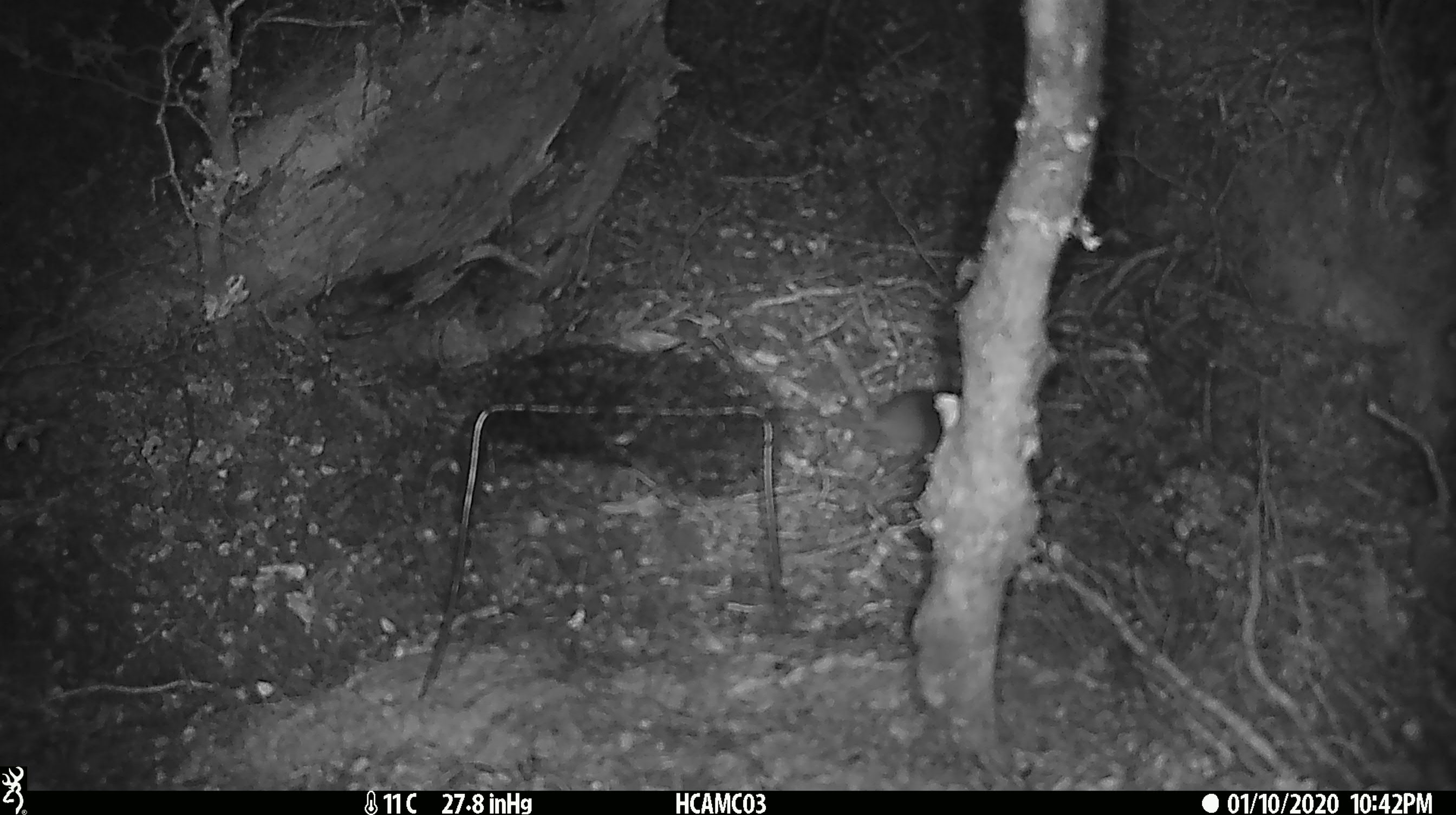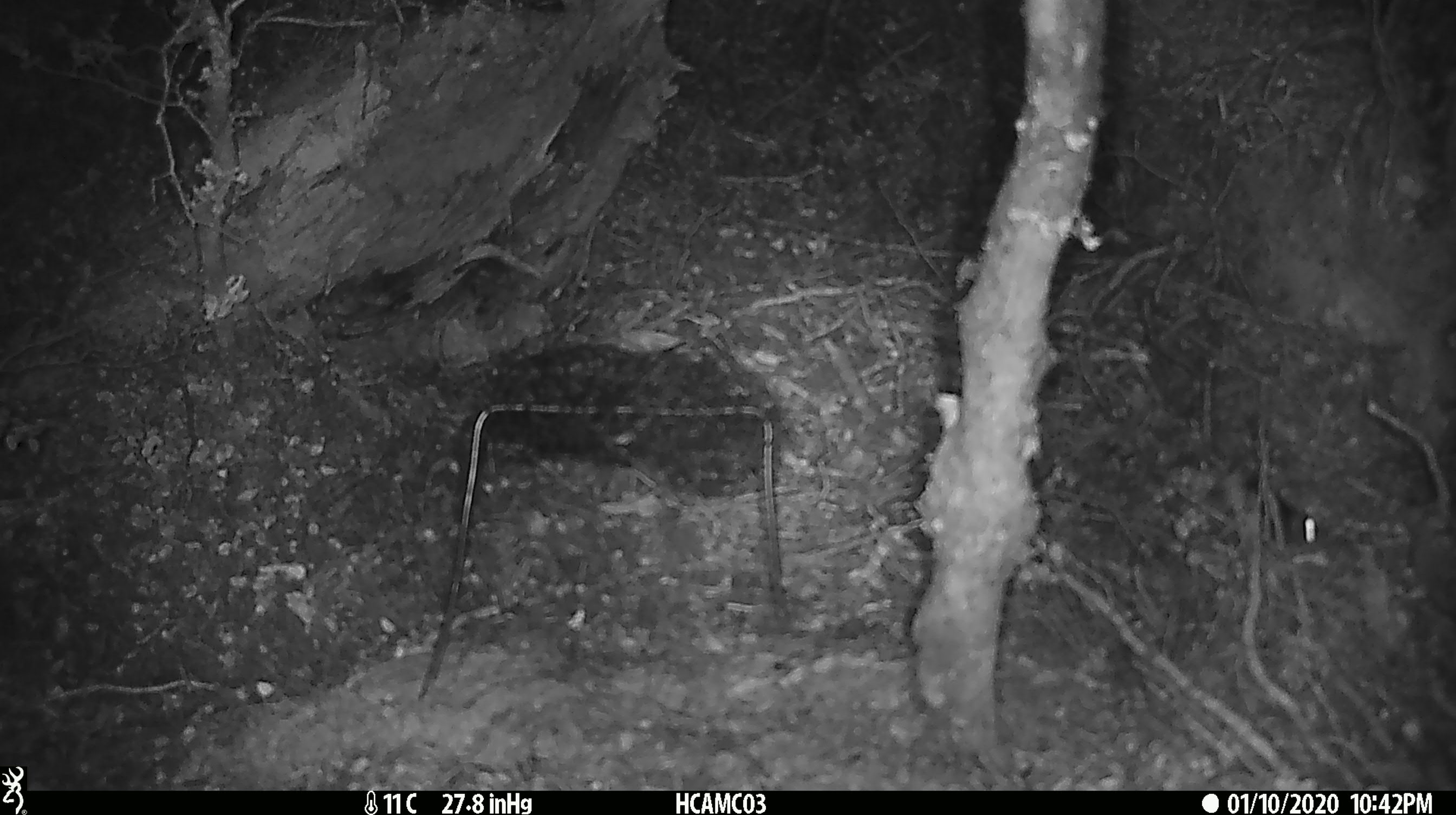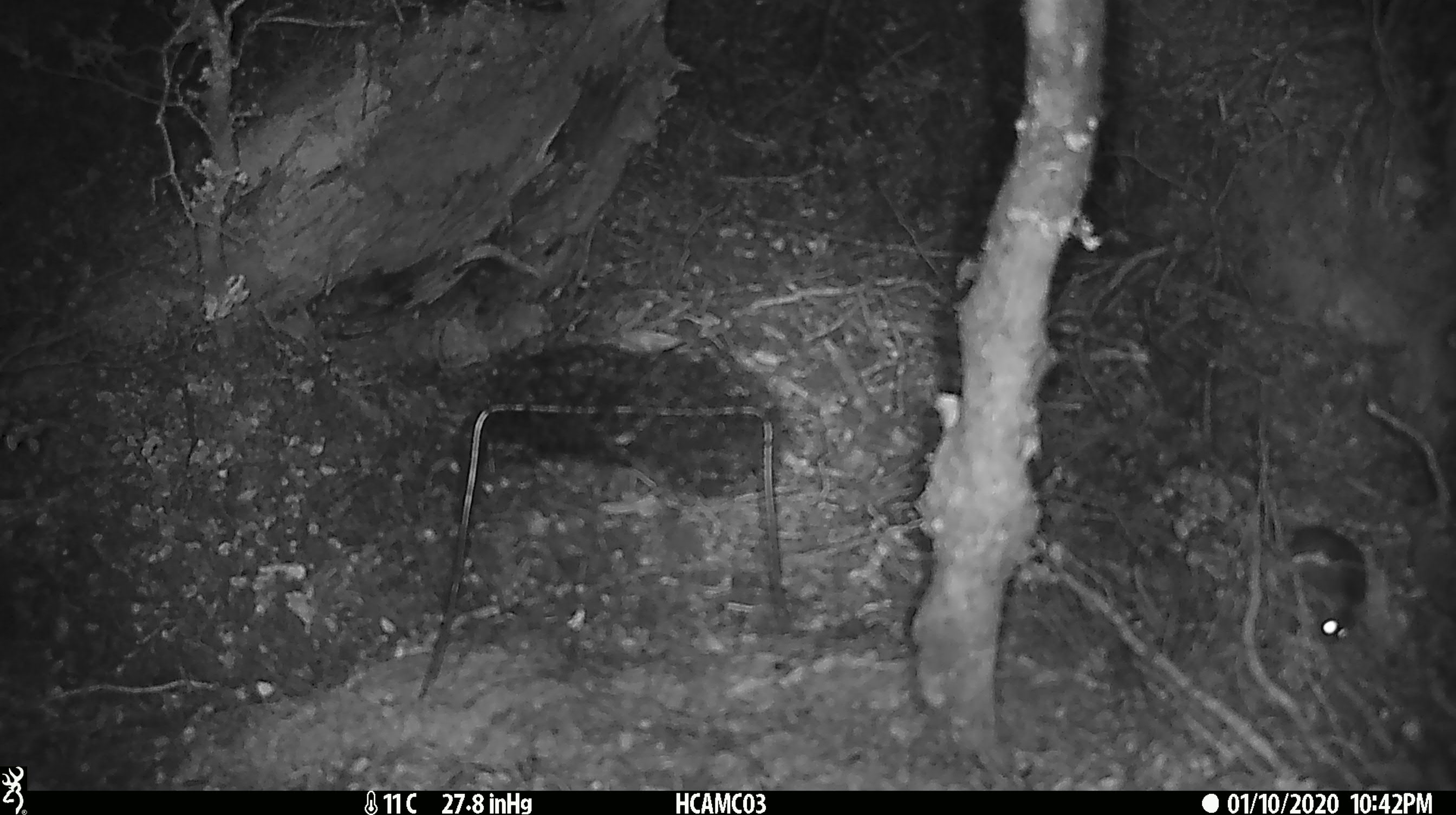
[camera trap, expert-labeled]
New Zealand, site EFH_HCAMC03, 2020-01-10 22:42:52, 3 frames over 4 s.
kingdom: Animalia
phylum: Chordata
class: Mammalia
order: Rodentia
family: Muridae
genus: Mus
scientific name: Mus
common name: mouse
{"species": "mouse (Mus)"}